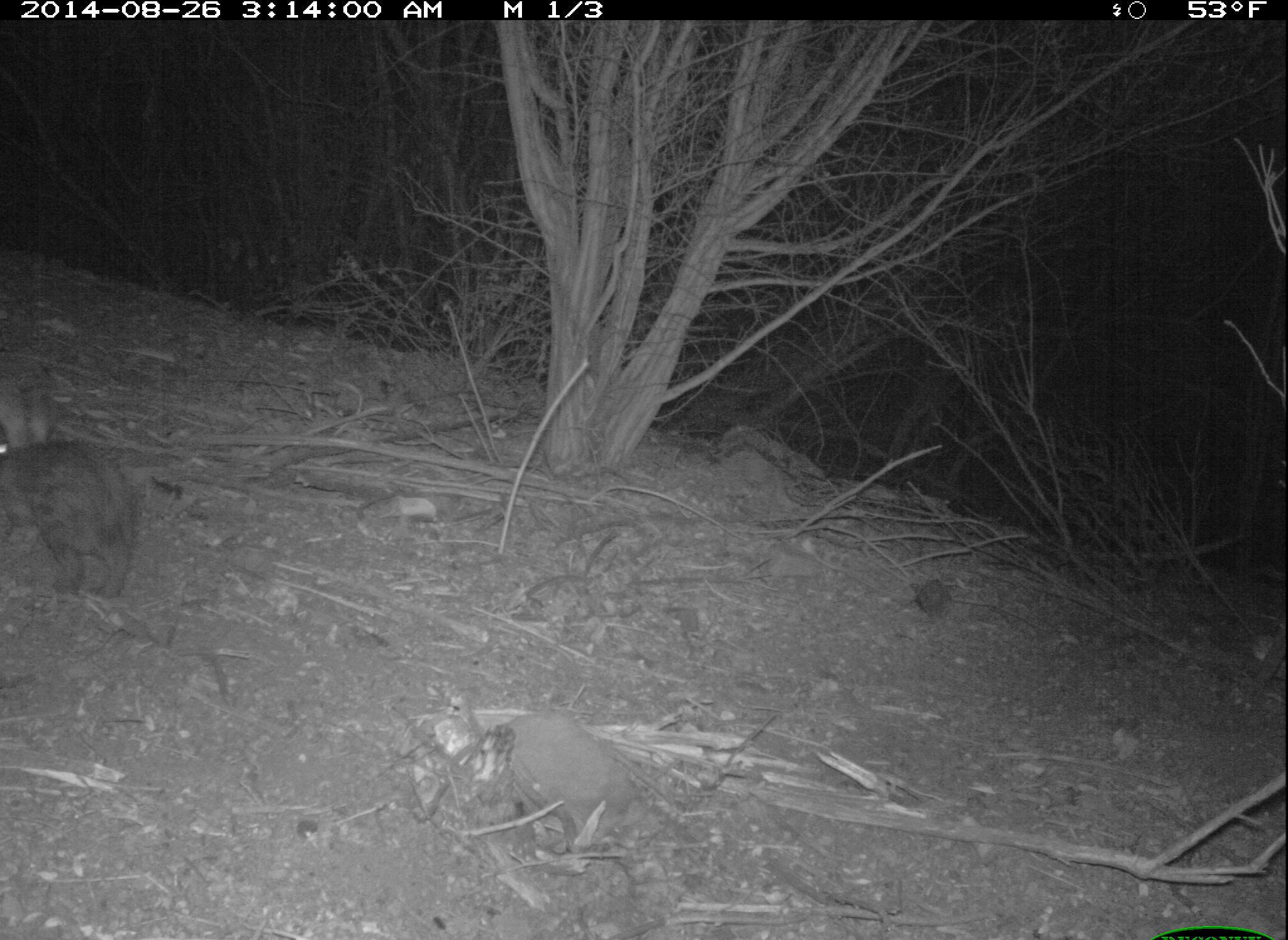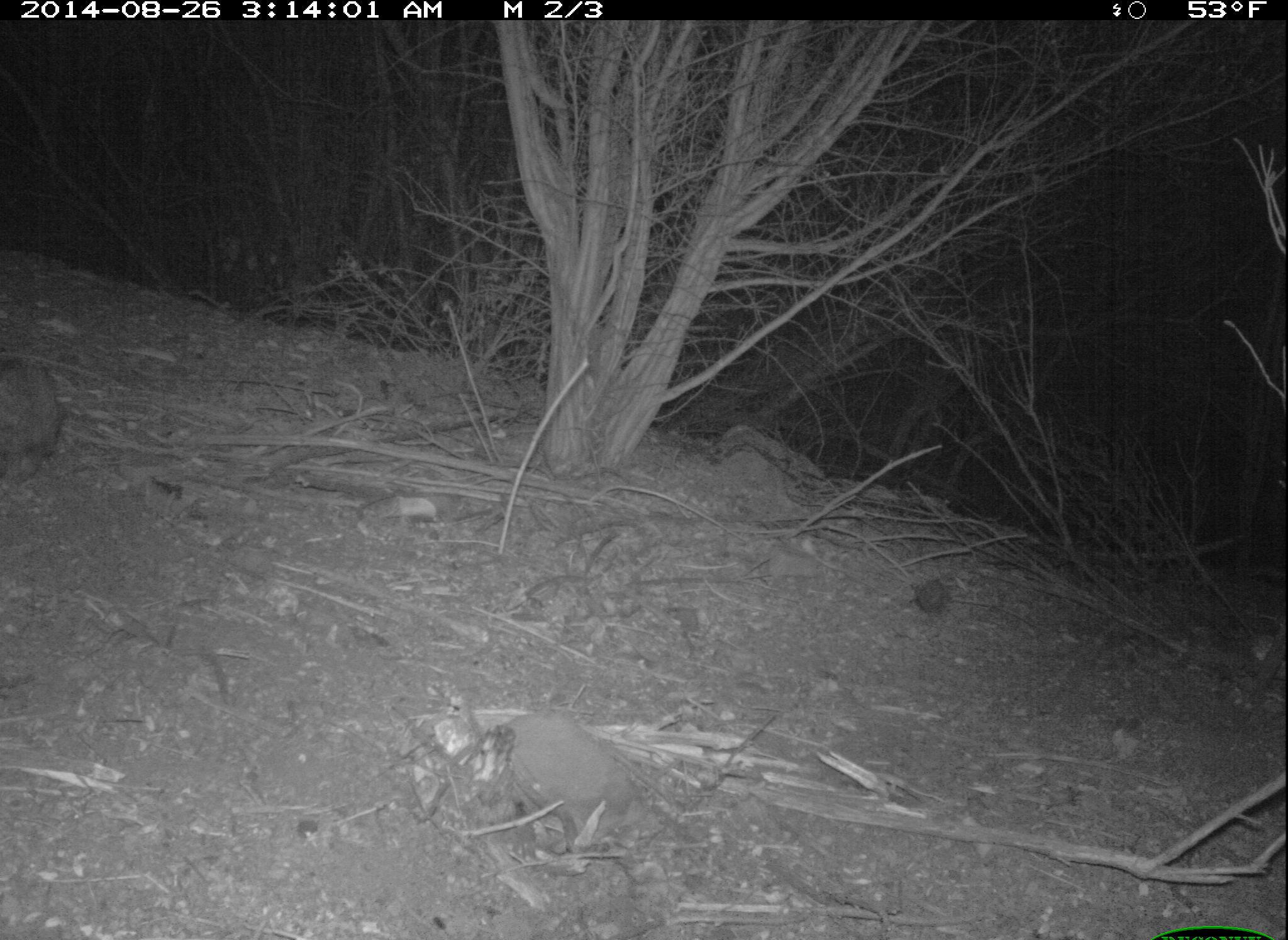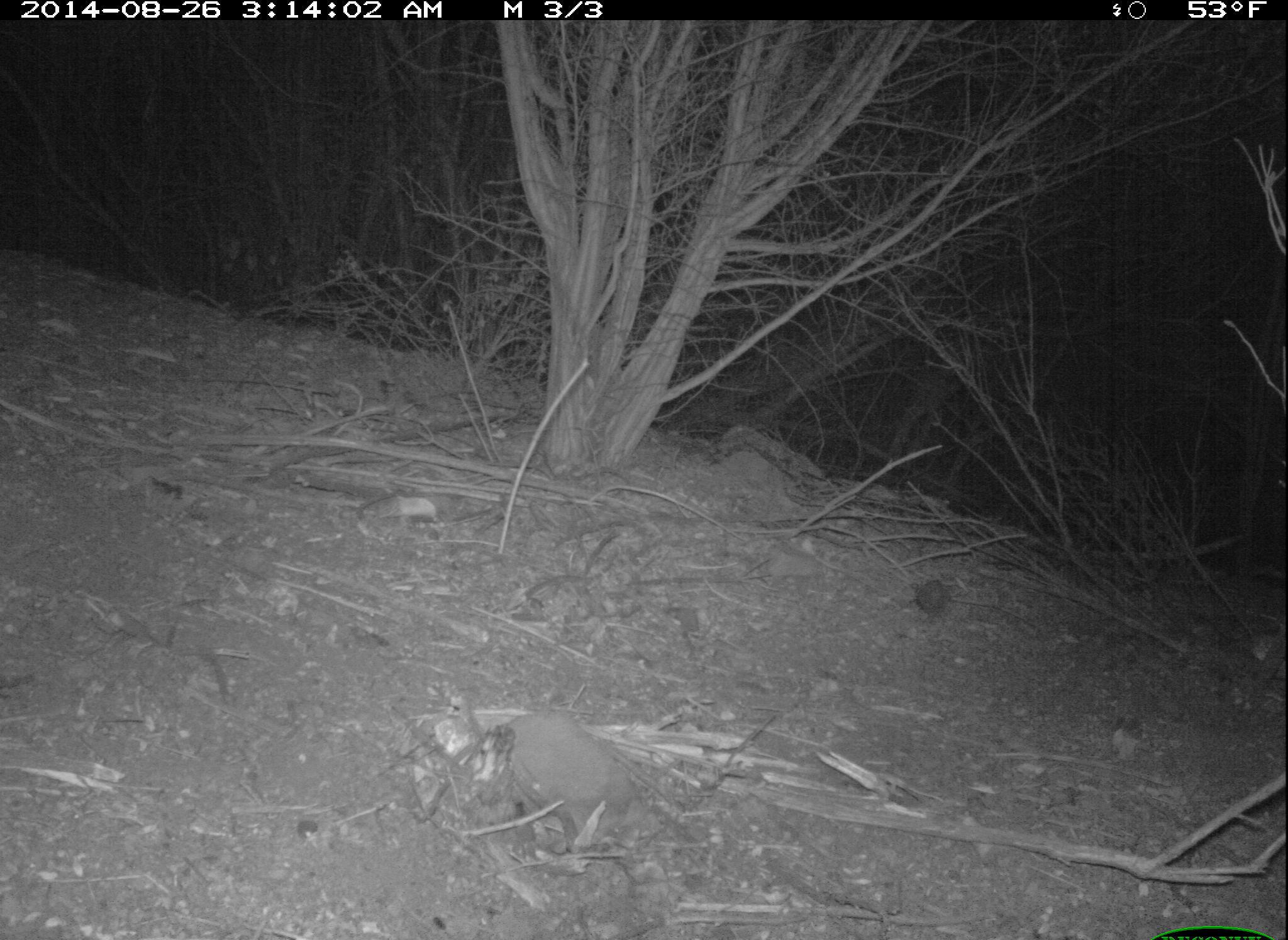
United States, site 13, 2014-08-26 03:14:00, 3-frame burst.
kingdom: Animalia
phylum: Chordata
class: Mammalia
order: Lagomorpha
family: Leporidae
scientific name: Leporidae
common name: rabbits and hares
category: rabbit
Rabbit (rabbits and hares) (Leporidae).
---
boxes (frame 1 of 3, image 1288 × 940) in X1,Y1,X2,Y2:
rabbit: 0,424,142,599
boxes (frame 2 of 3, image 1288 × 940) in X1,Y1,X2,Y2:
rabbit: 0,358,64,483